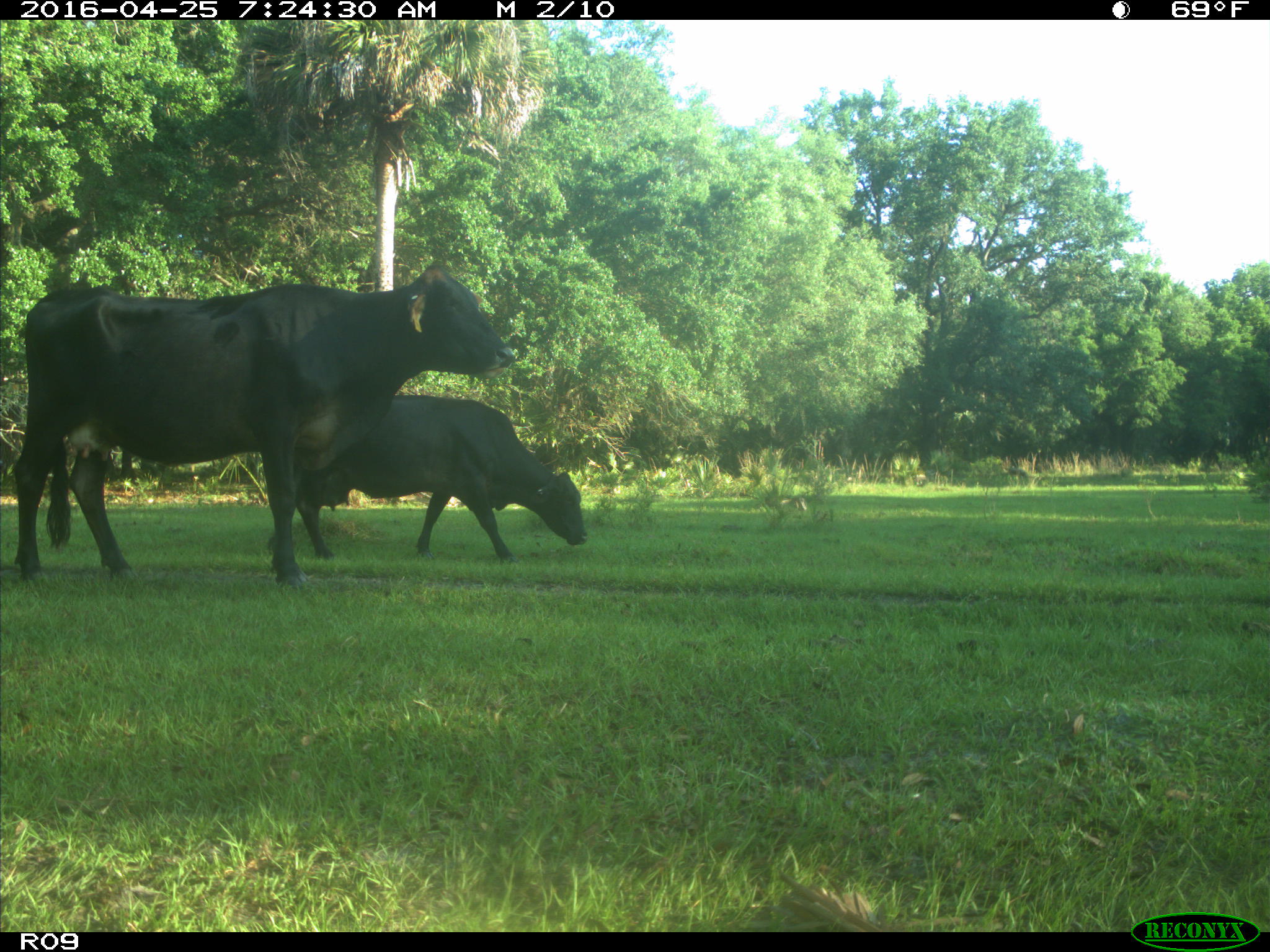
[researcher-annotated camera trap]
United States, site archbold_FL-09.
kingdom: Animalia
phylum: Chordata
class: Mammalia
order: Artiodactyla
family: Bovidae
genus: Bos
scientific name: Bos taurus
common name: domestic cow